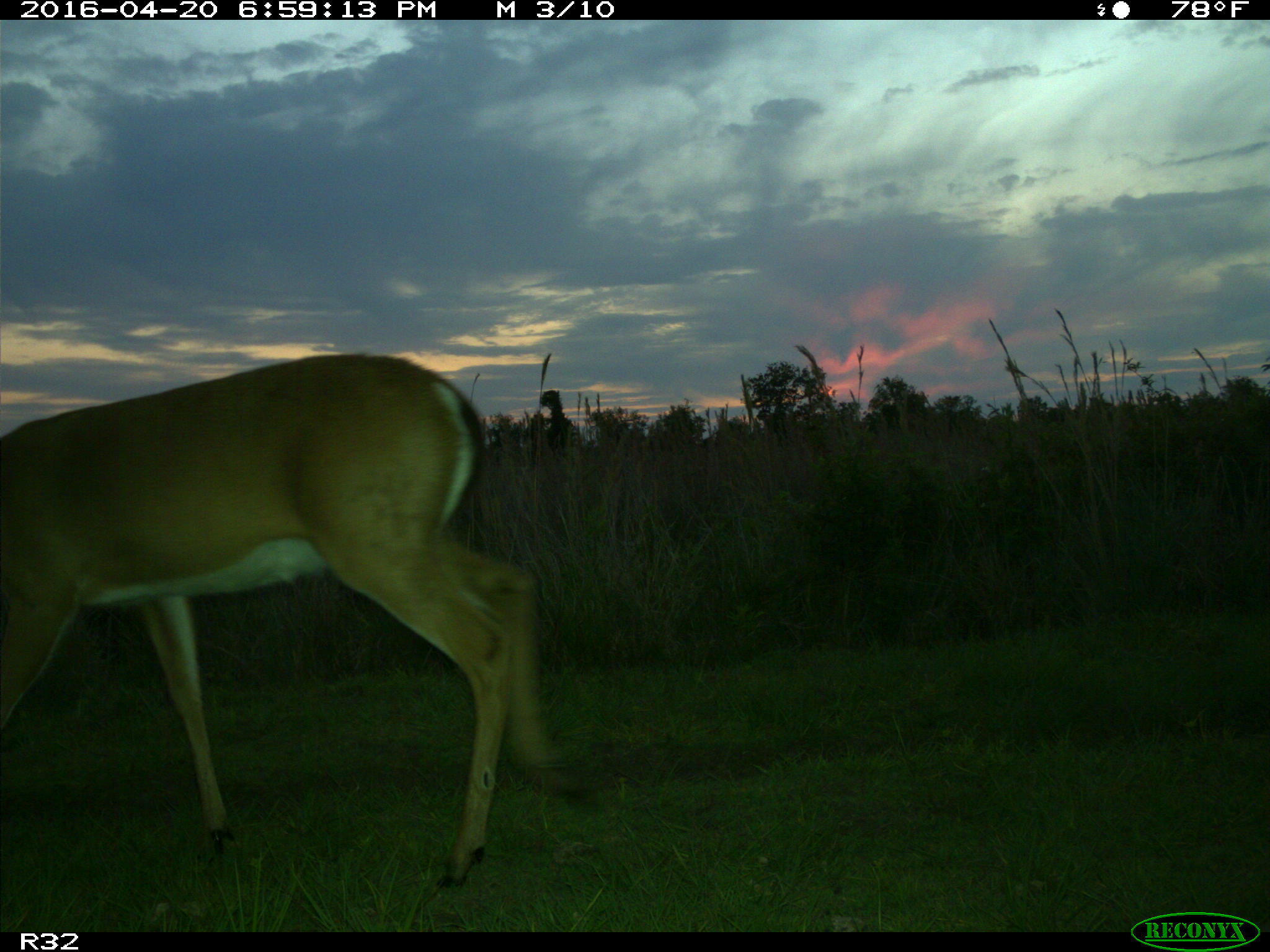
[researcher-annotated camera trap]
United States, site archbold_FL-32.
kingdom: Animalia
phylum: Chordata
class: Mammalia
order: Artiodactyla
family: Cervidae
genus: Odocoileus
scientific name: Odocoileus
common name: deer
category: unidentified deer